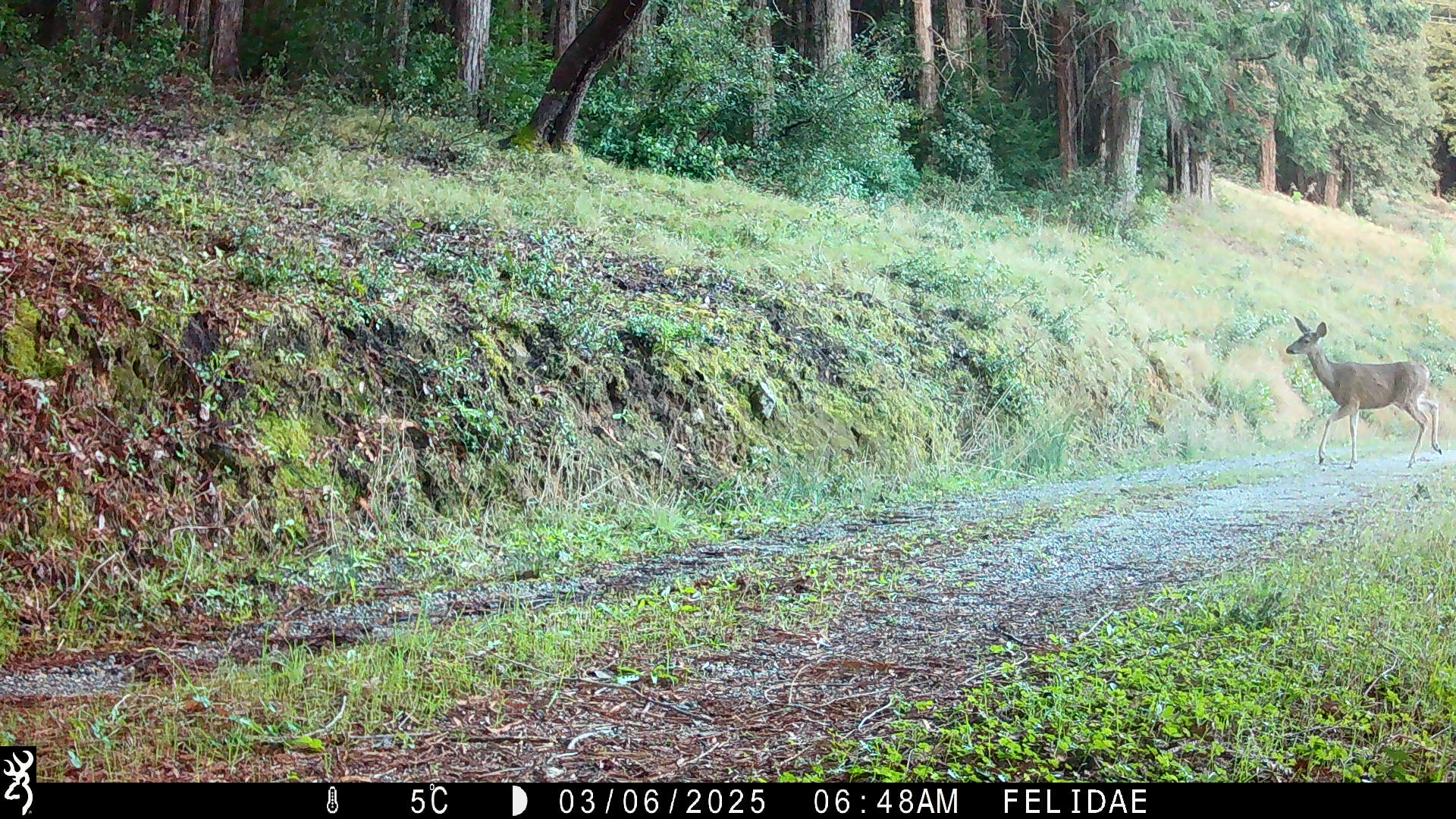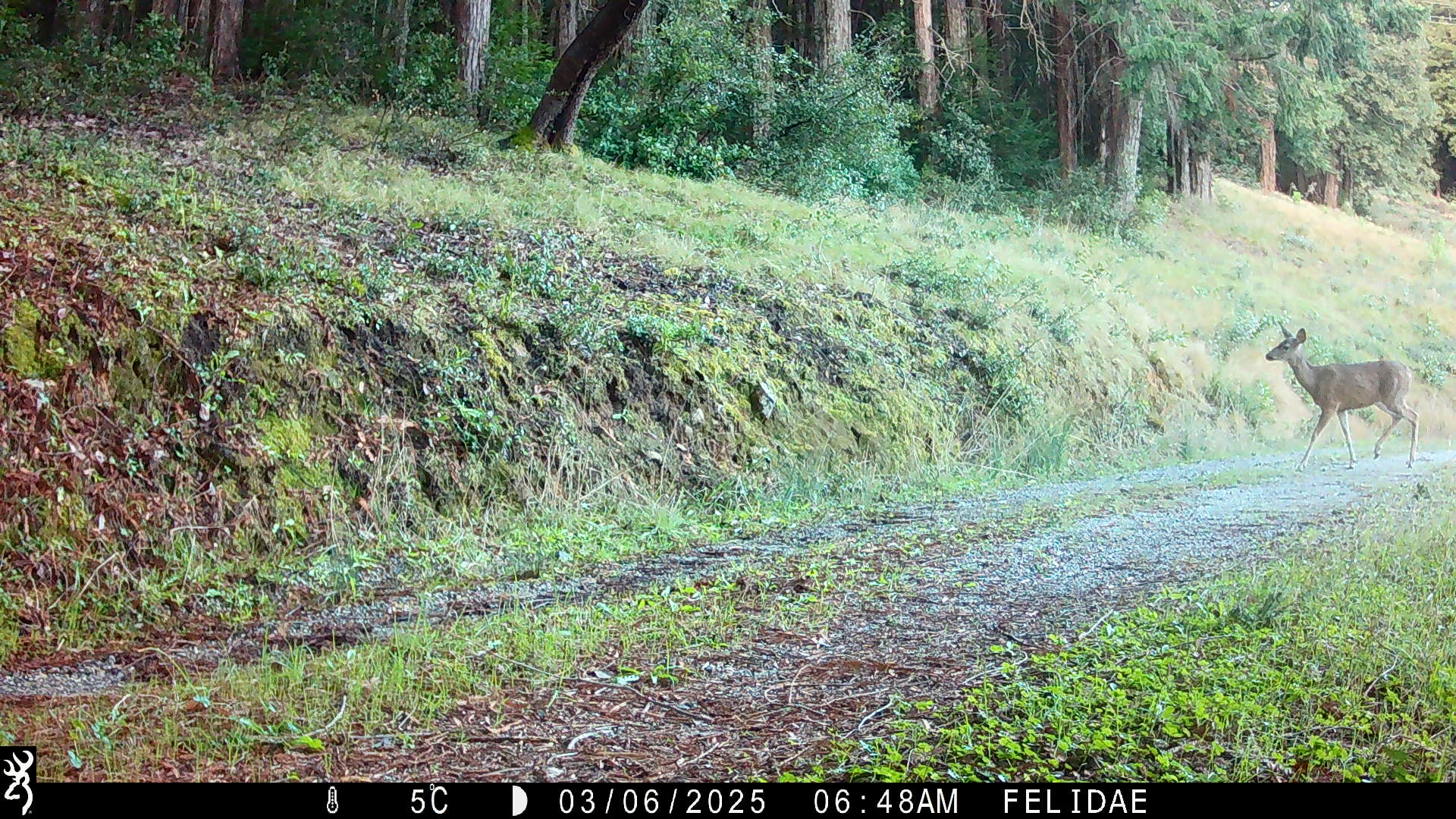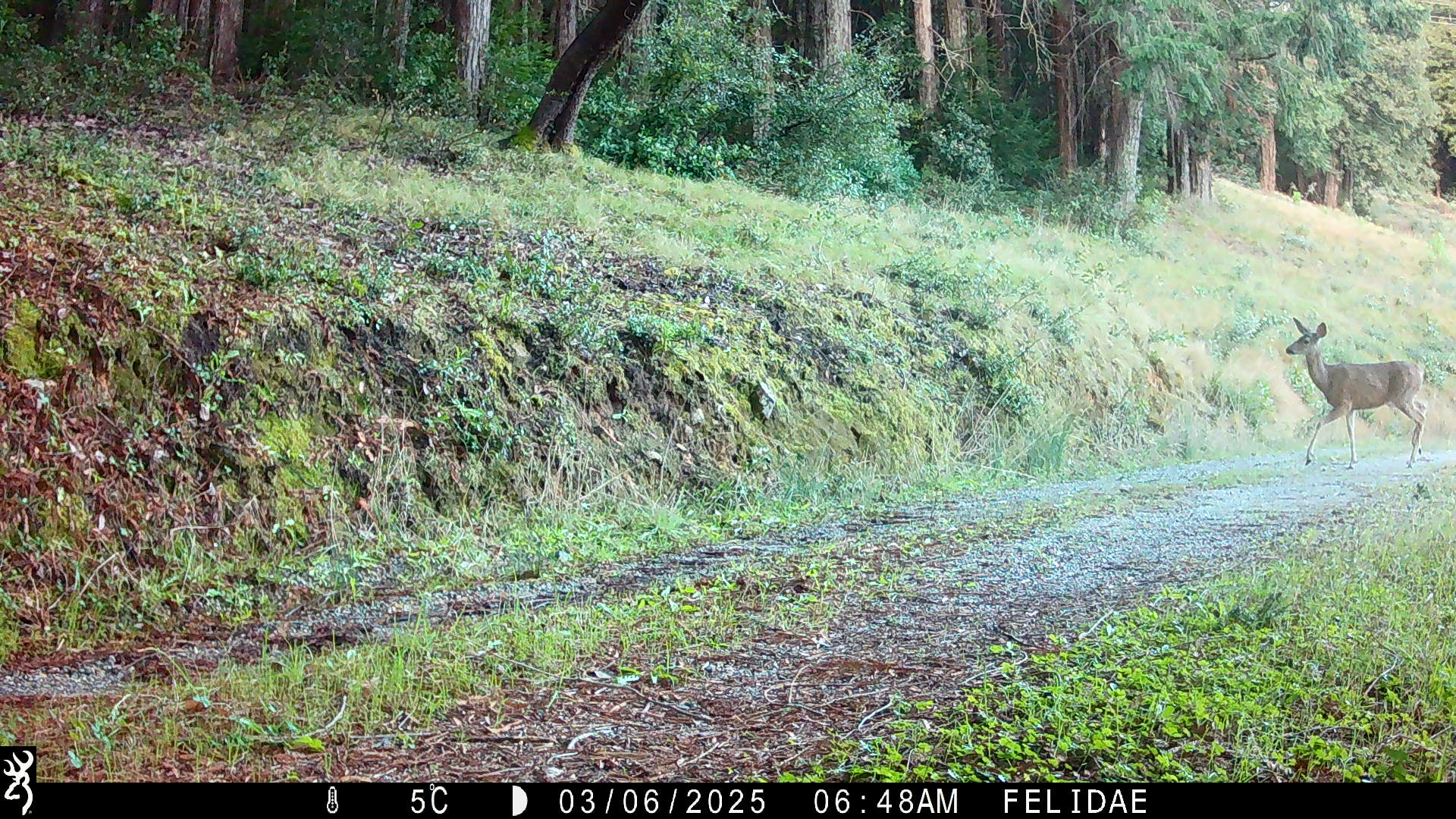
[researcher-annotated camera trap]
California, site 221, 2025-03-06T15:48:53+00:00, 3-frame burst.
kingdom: Animalia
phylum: Chordata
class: Mammalia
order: Artiodactyla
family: Cervidae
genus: Odocoileus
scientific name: Odocoileus hemionus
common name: mule deer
Mule deer (Odocoileus hemionus).